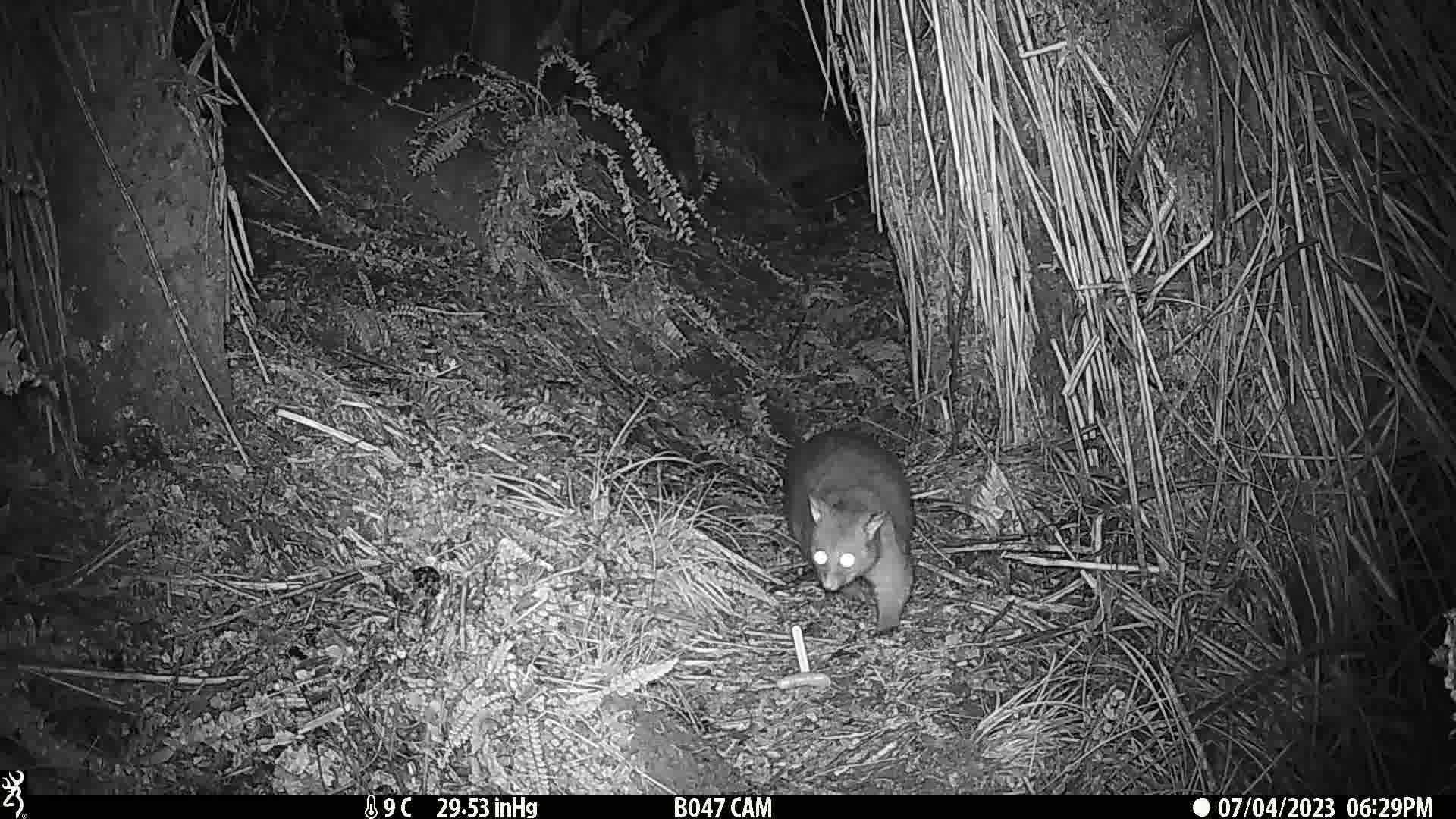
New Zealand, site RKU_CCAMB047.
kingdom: Animalia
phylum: Chordata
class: Mammalia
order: Diprotodontia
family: Phalangeridae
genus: Trichosurus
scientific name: Trichosurus vulpecula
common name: common brushtail possum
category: possum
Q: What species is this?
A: Possum (common brushtail possum) (Trichosurus vulpecula).